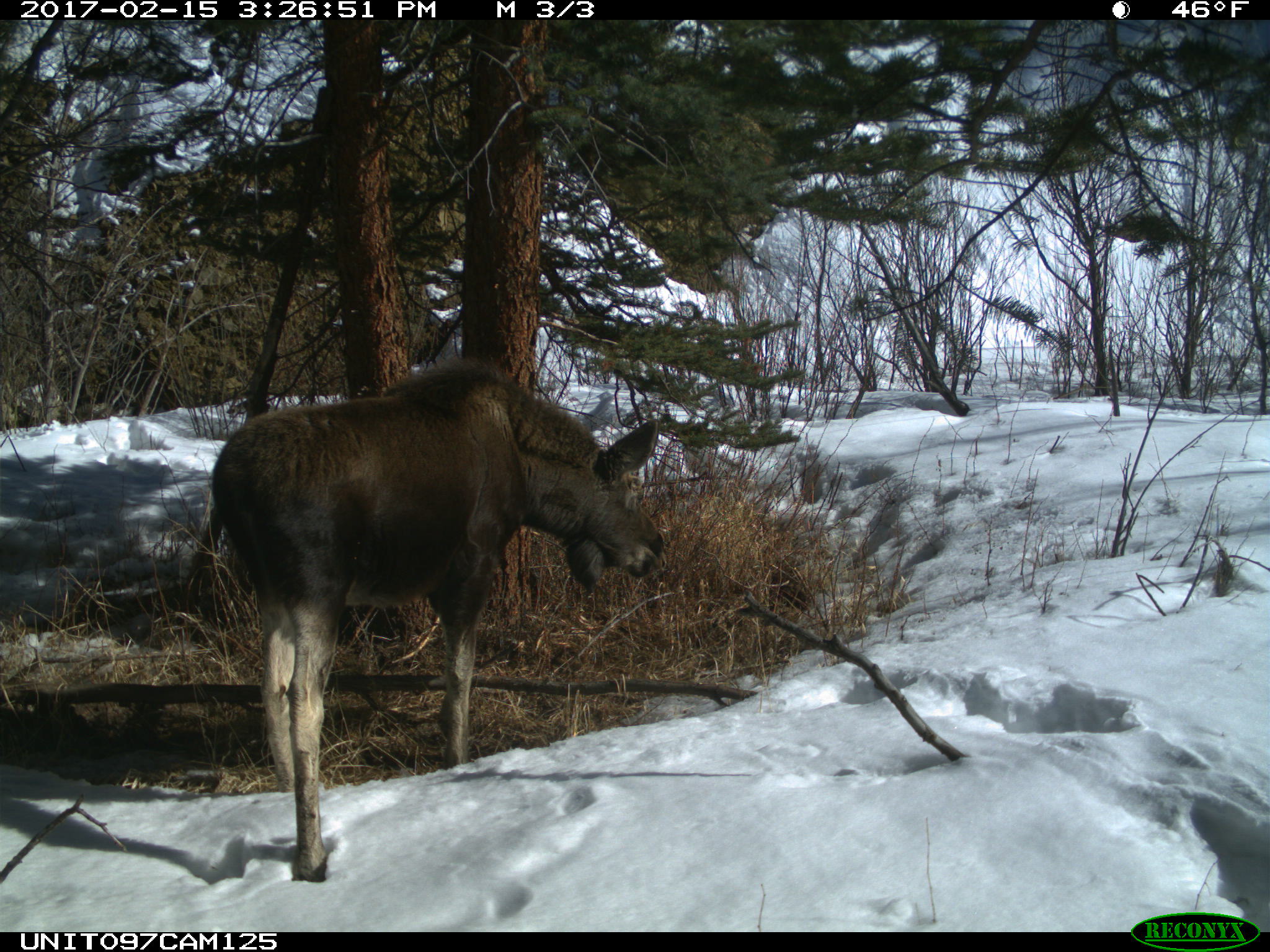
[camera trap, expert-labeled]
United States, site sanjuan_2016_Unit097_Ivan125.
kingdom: Animalia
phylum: Chordata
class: Mammalia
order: Artiodactyla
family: Cervidae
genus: Alces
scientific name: Alces alces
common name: moose